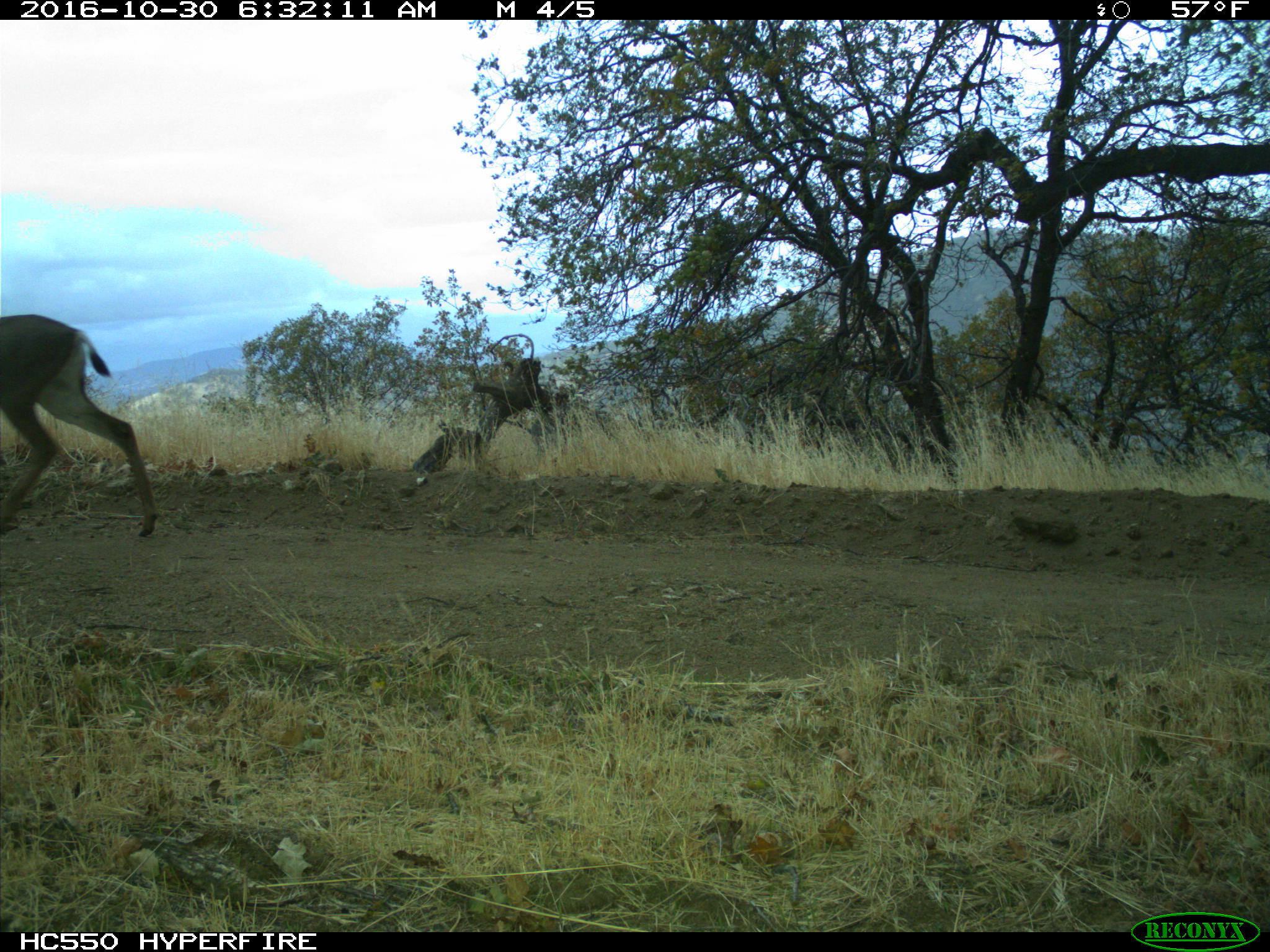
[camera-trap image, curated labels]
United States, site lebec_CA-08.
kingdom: Animalia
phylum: Chordata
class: Mammalia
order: Artiodactyla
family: Cervidae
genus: Odocoileus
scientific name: Odocoileus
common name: deer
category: unidentified deer